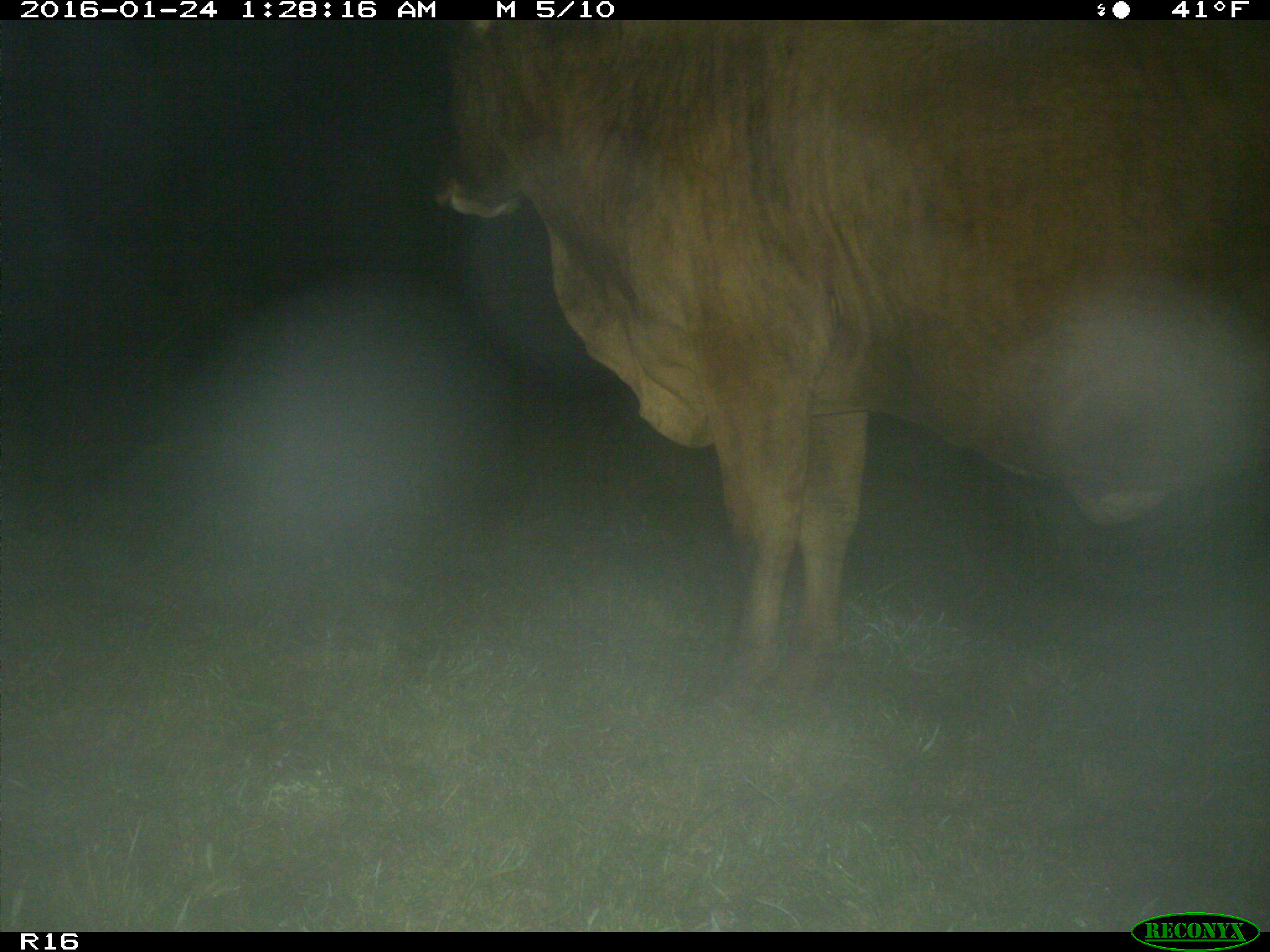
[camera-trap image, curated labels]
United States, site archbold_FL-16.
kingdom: Animalia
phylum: Chordata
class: Mammalia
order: Artiodactyla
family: Bovidae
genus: Bos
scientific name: Bos taurus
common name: domestic cow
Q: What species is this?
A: Bos taurus (domestic cow).